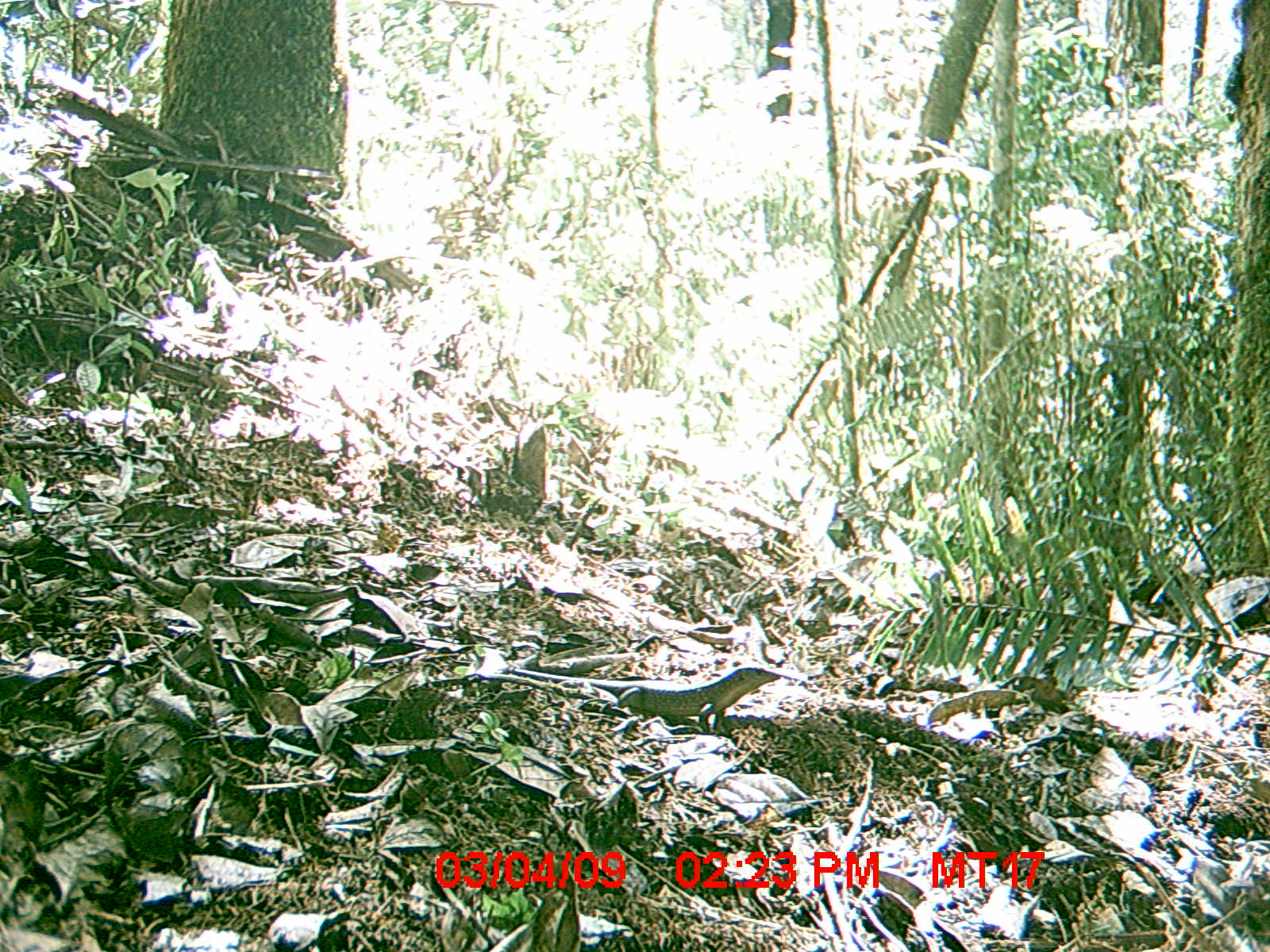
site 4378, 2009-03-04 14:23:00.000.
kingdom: Animalia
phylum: Chordata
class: Reptilia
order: Squamata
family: Scincidae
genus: Plestiodon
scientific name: Plestiodon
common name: skink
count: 1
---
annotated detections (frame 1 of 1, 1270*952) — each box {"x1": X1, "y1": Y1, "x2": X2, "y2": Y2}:
skink: {"x1": 504, "y1": 663, "x2": 781, "y2": 735}